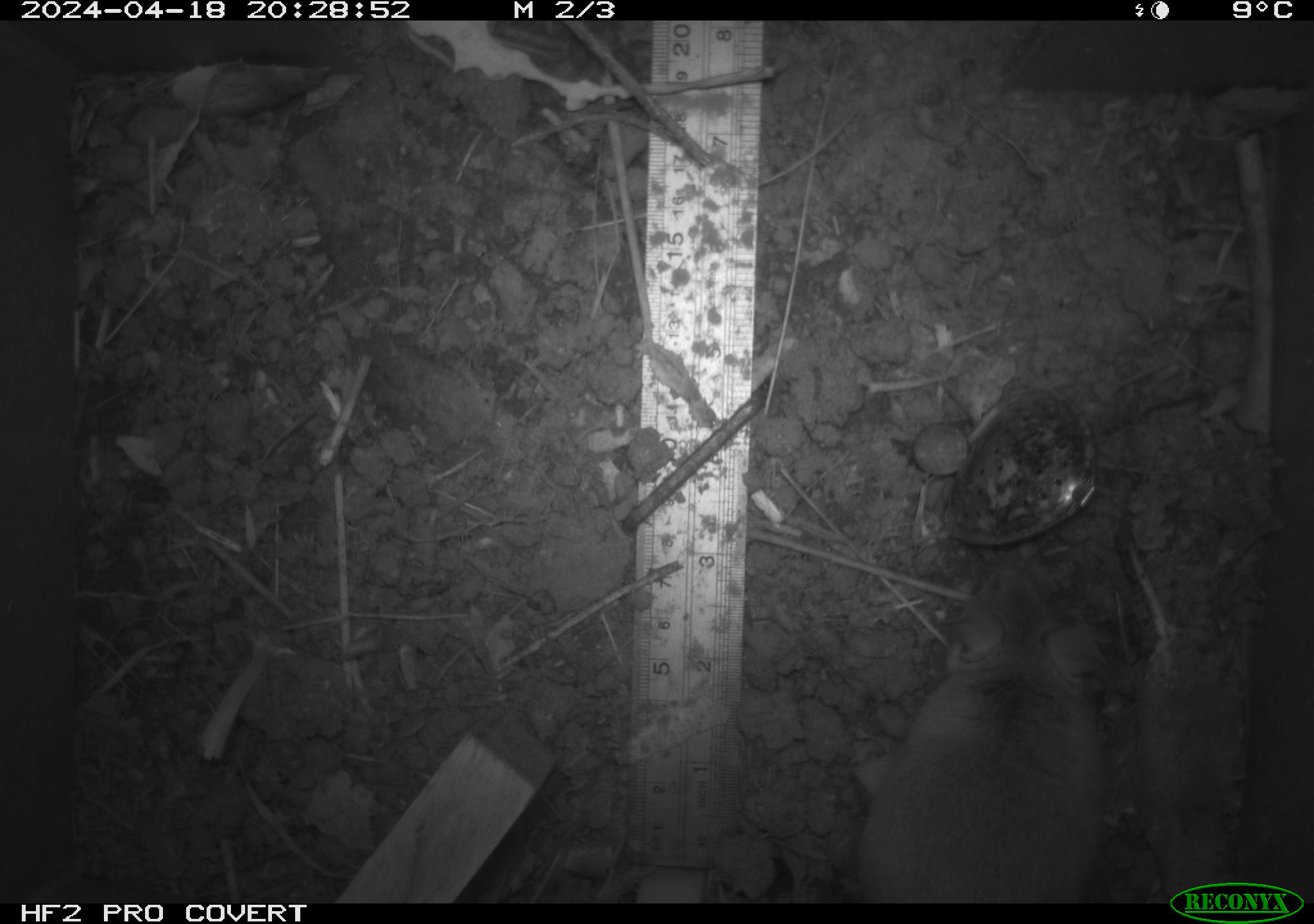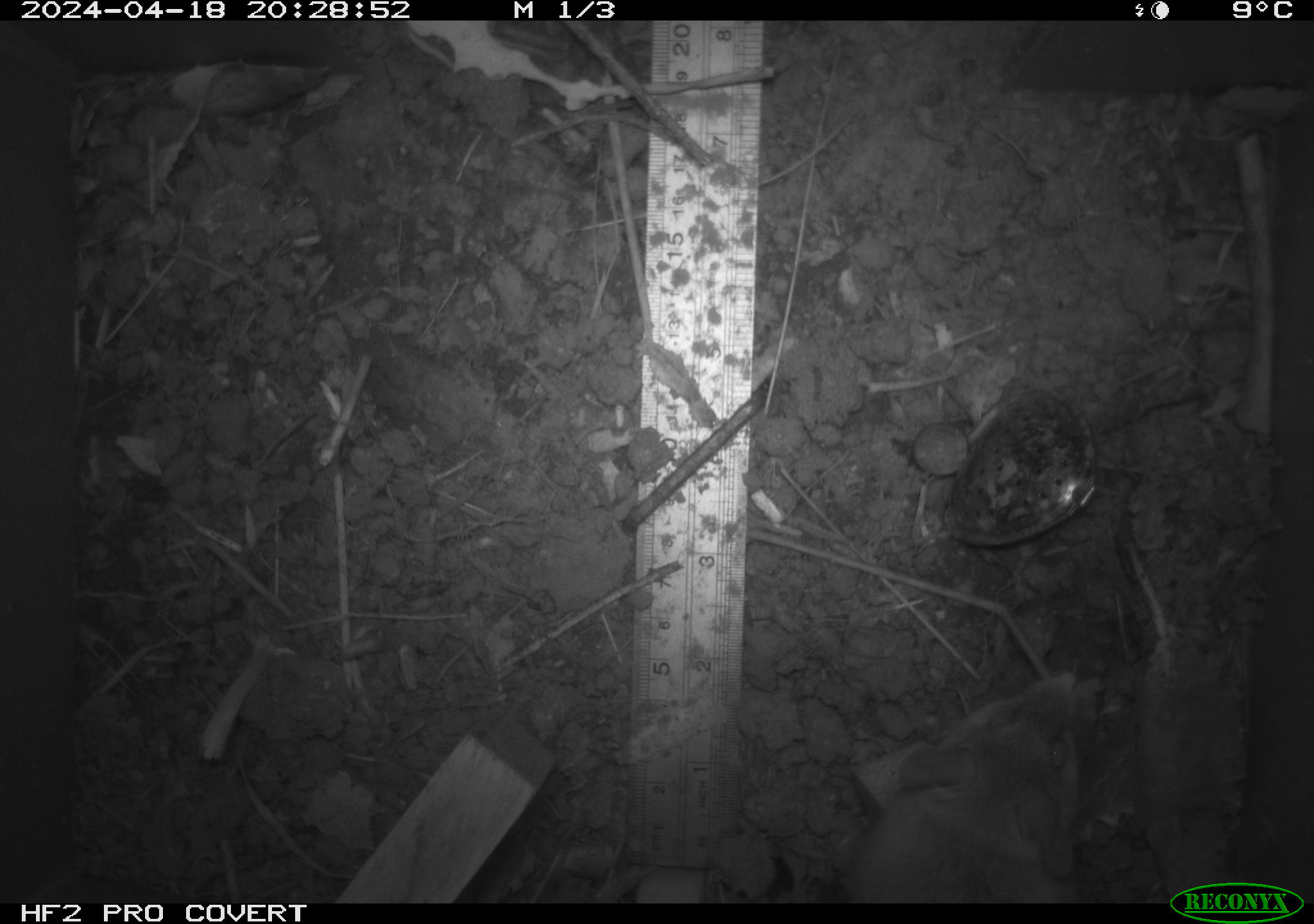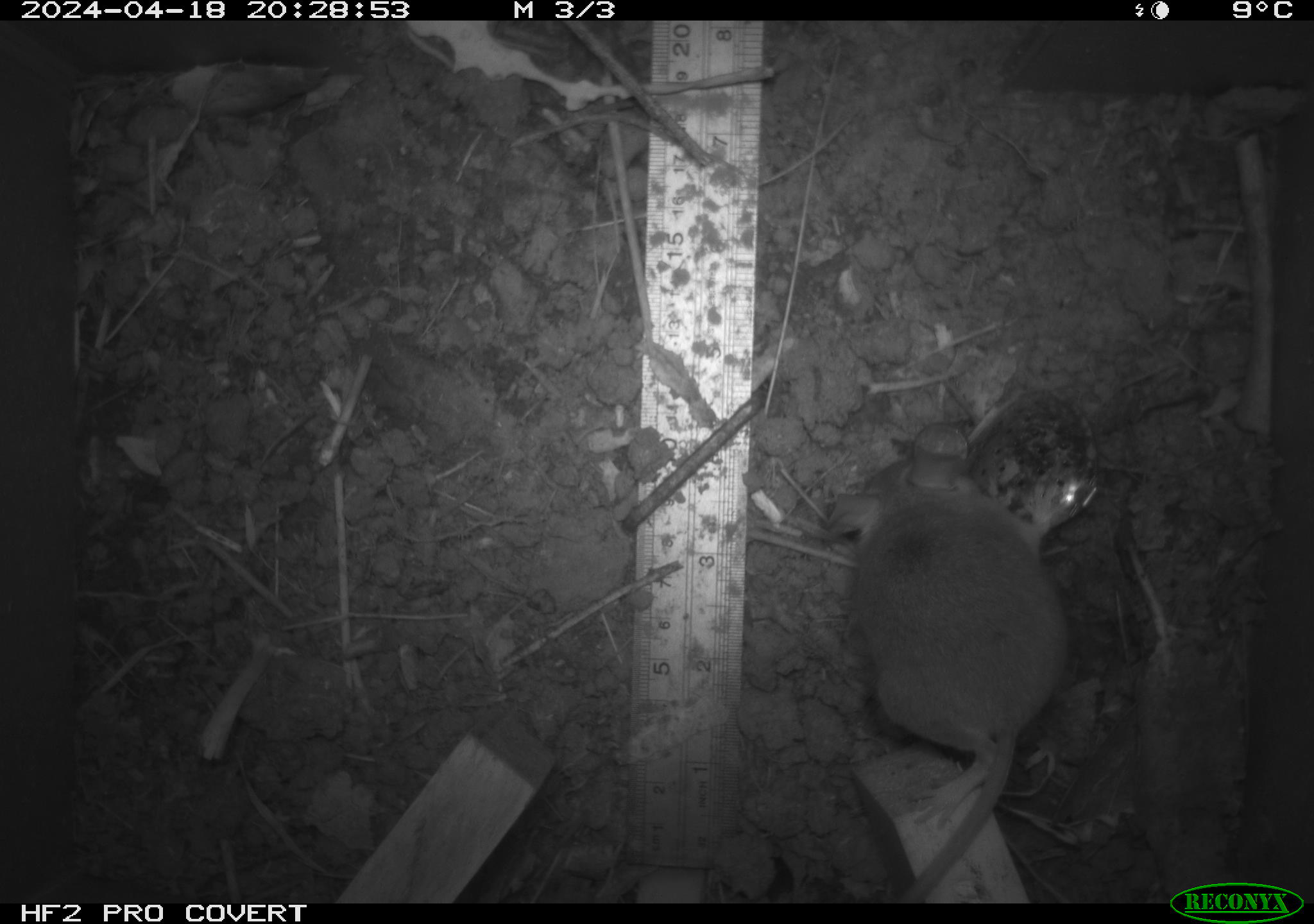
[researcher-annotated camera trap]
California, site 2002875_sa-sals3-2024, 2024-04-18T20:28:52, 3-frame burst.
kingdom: Animalia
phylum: Chordata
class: Mammalia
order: Rodentia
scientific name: Rodentia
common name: mouse species